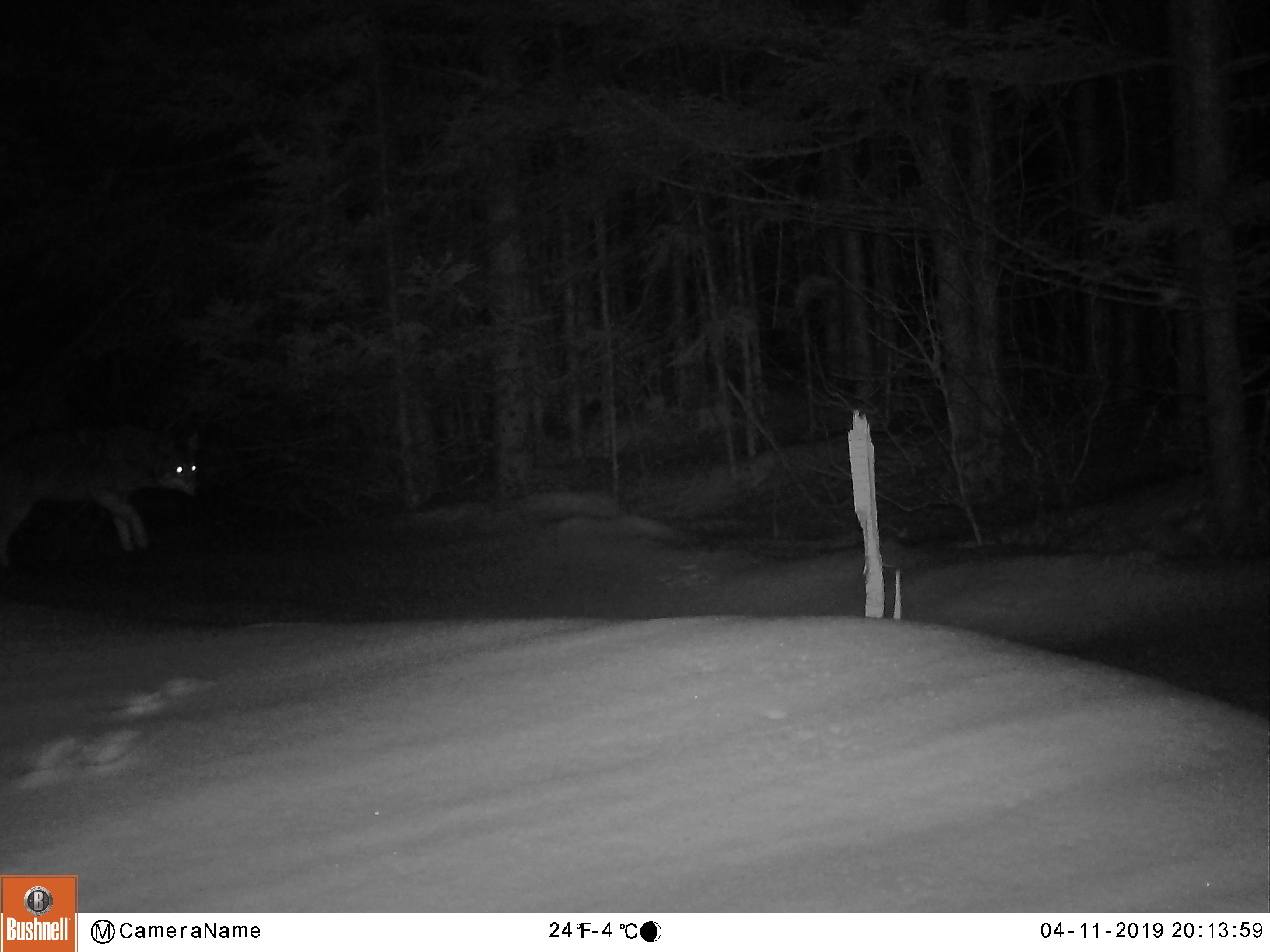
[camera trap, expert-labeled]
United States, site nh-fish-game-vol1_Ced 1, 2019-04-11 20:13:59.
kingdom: Animalia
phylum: Chordata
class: Mammalia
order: Carnivora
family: Canidae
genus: Canis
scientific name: Canis latrans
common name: coyote